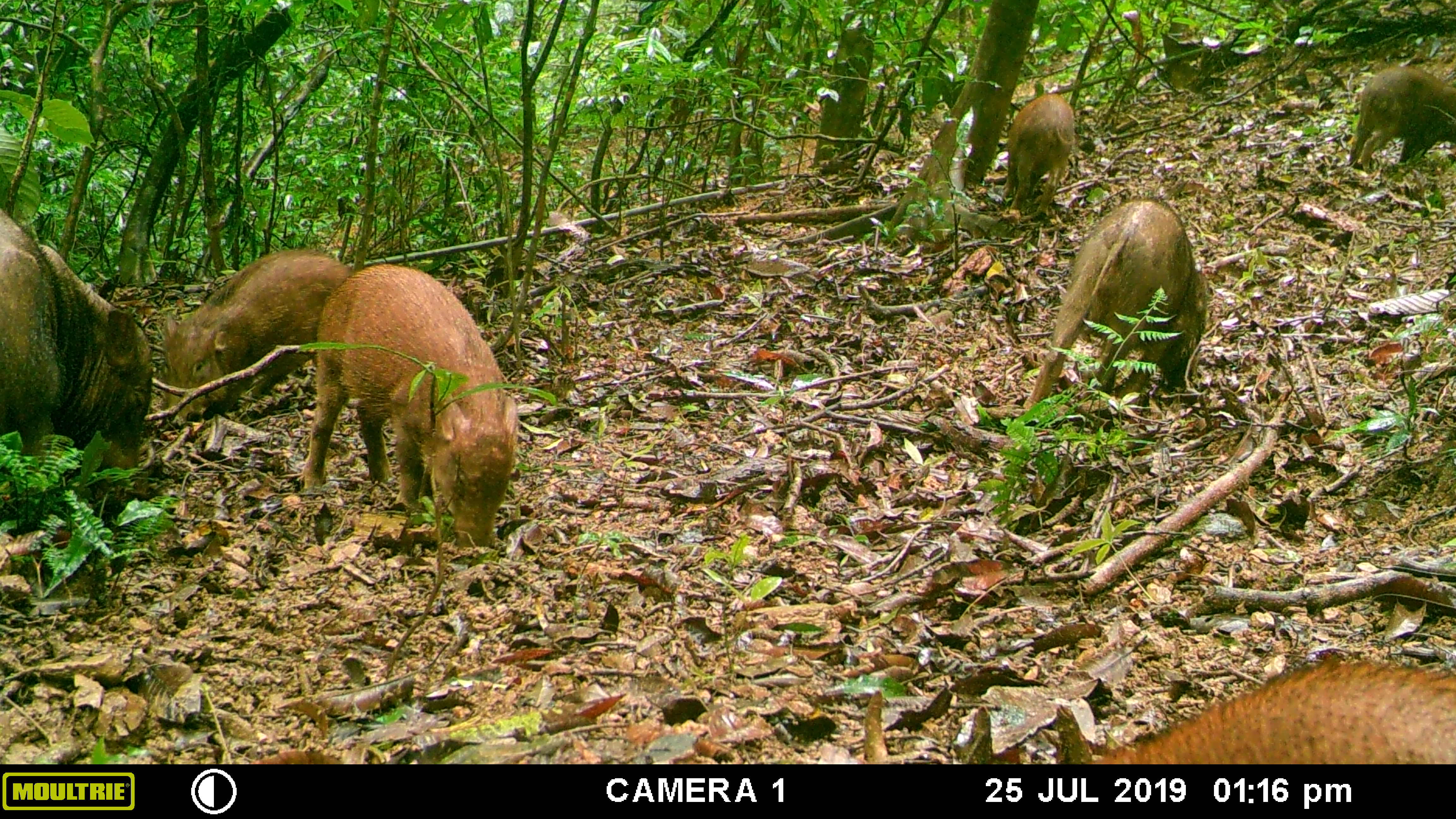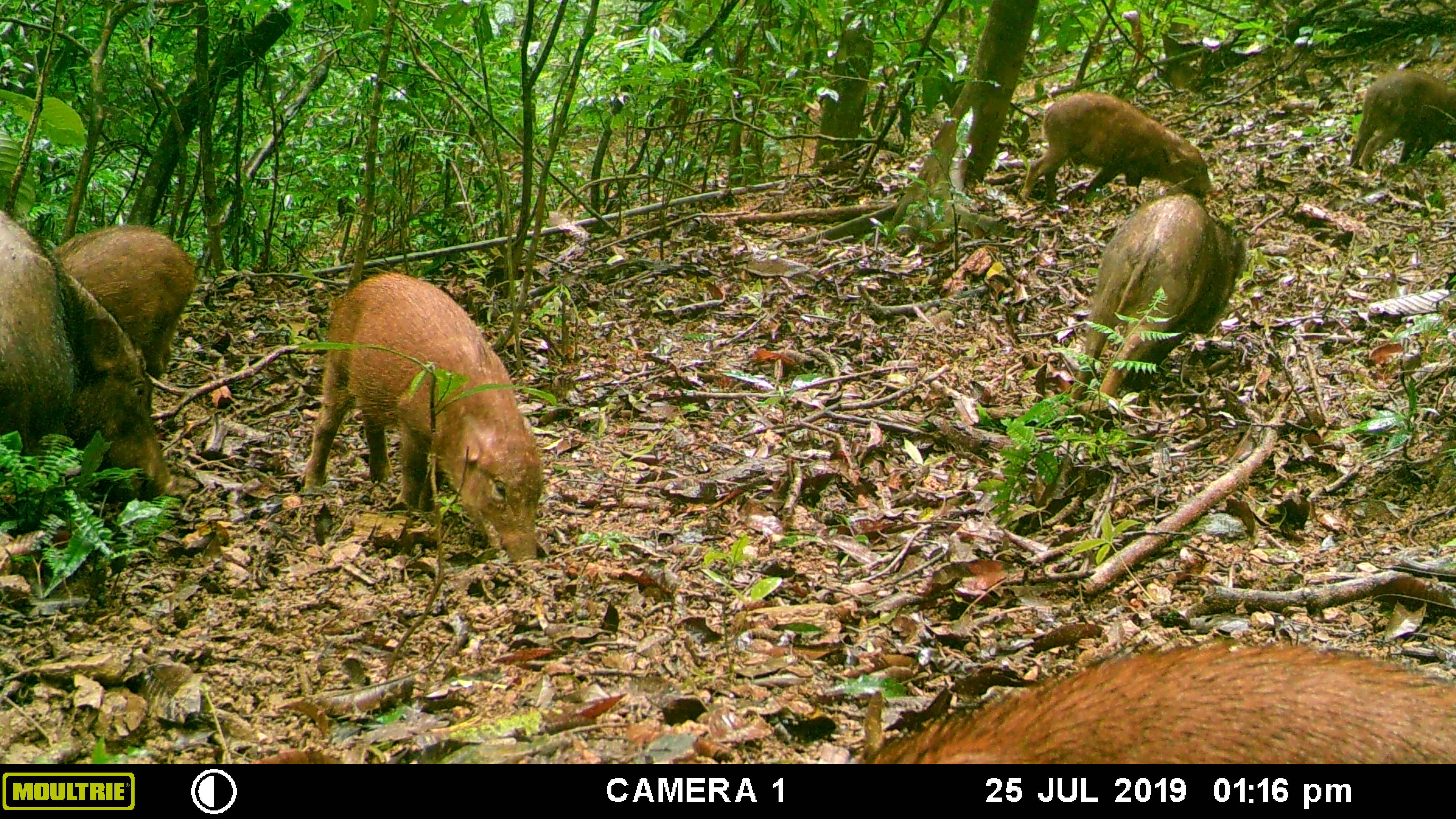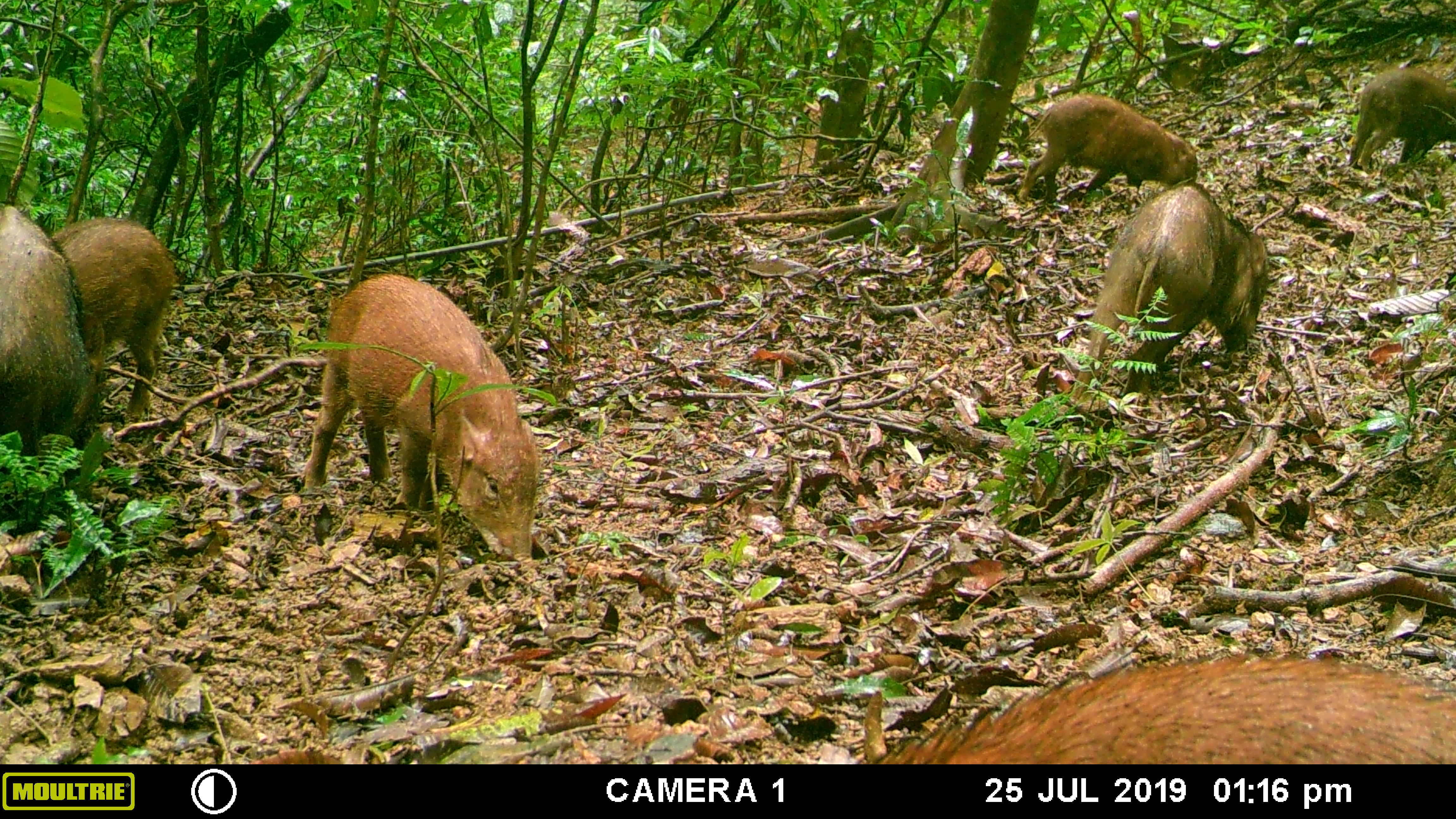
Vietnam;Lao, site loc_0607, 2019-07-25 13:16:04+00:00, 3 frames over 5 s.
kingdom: Animalia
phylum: Chordata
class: Mammalia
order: Artiodactyla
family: Suidae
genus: Sus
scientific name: Sus scrofa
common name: eurasian wild pig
Eurasian wild pig (Sus scrofa). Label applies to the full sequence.